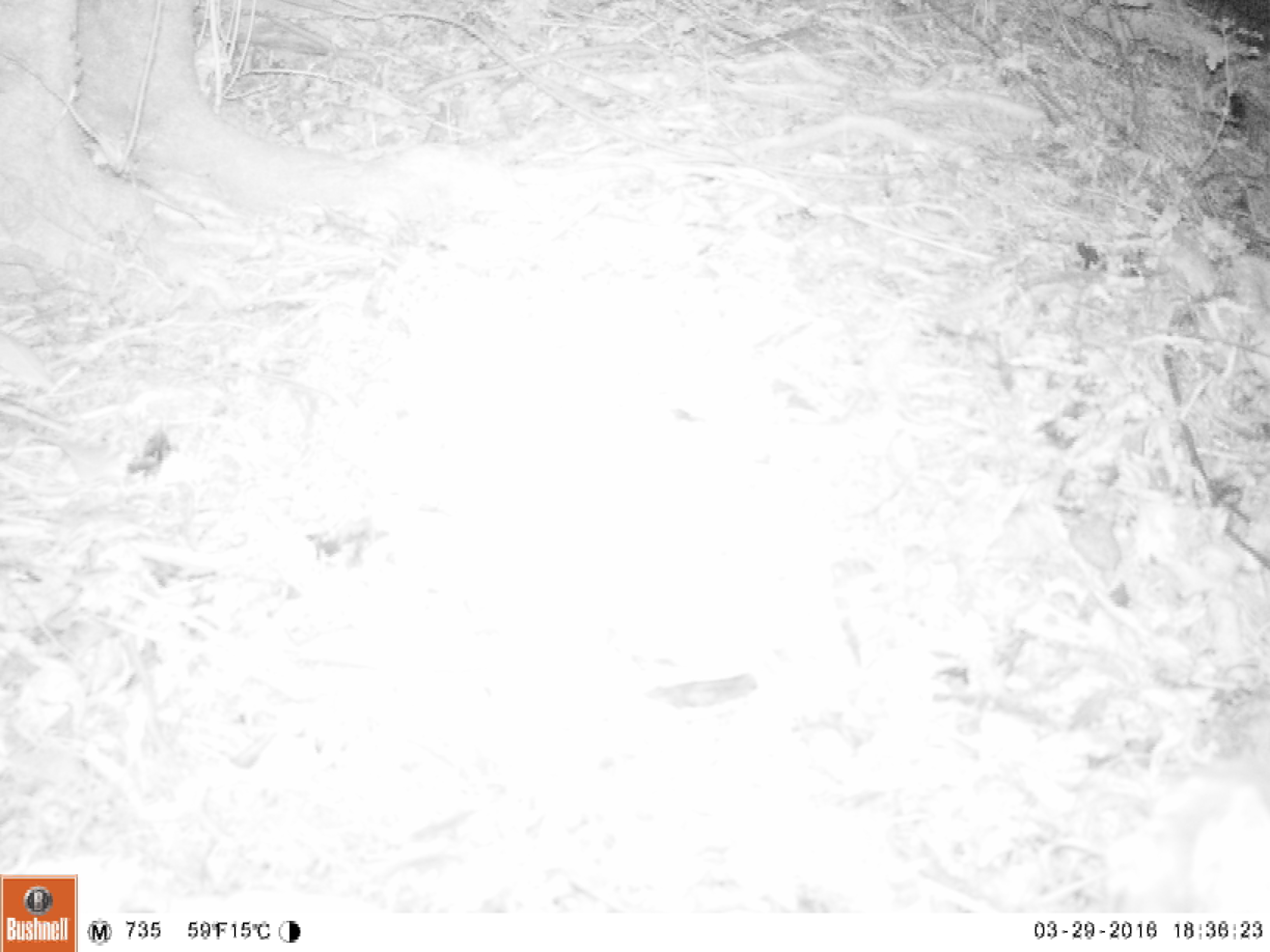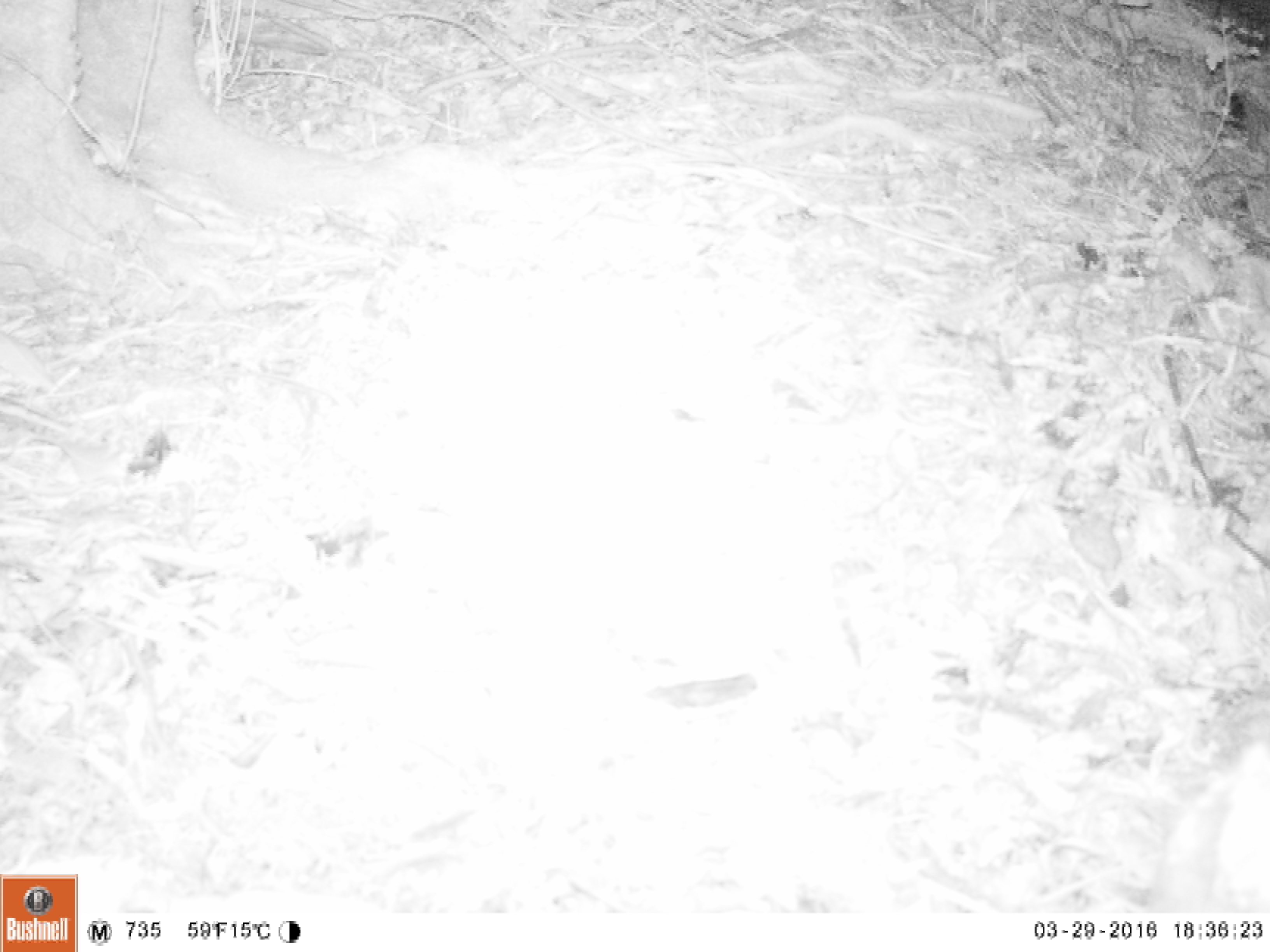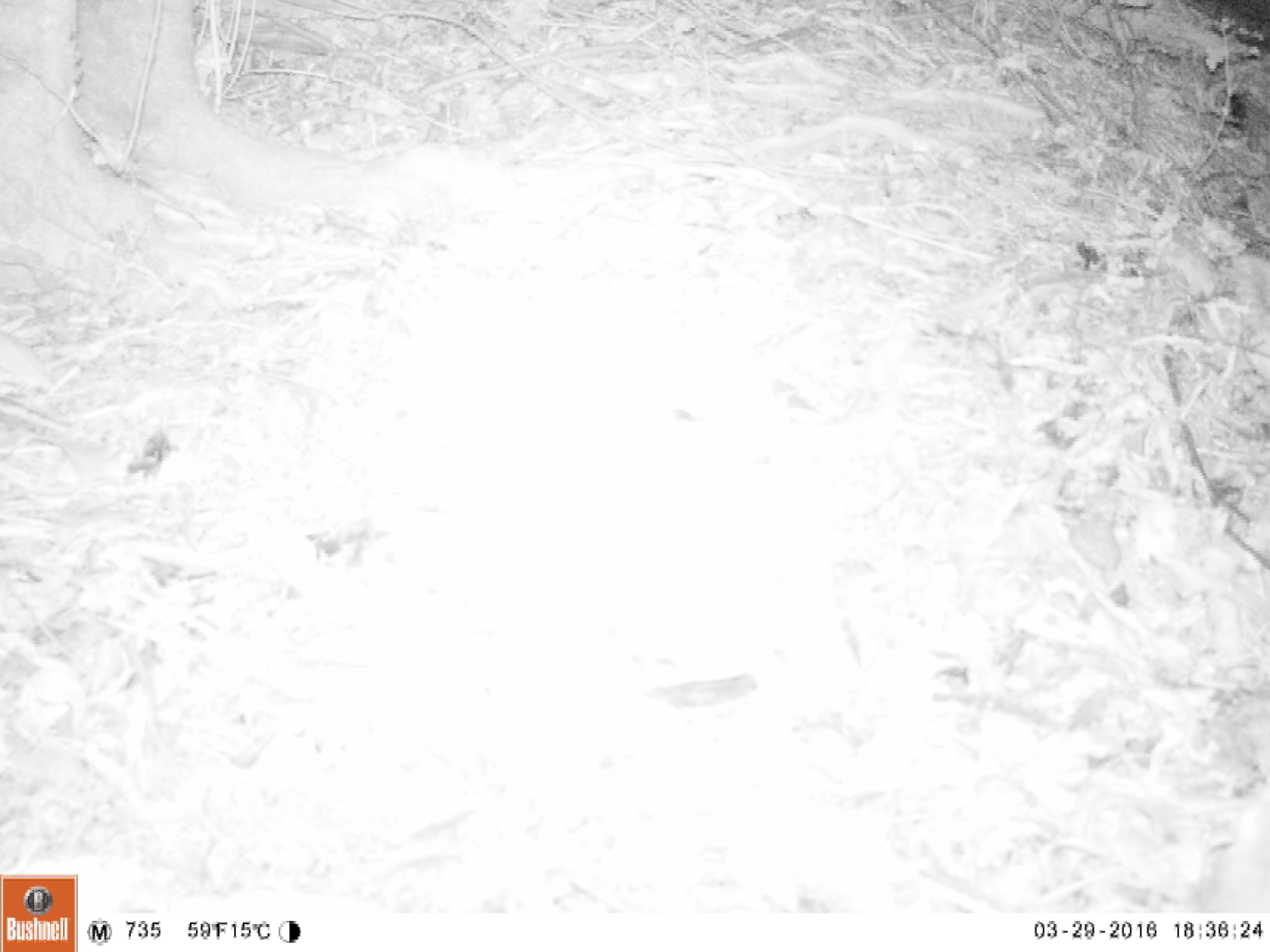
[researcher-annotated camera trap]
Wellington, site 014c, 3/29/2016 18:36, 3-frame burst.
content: unidentified animal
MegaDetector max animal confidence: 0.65